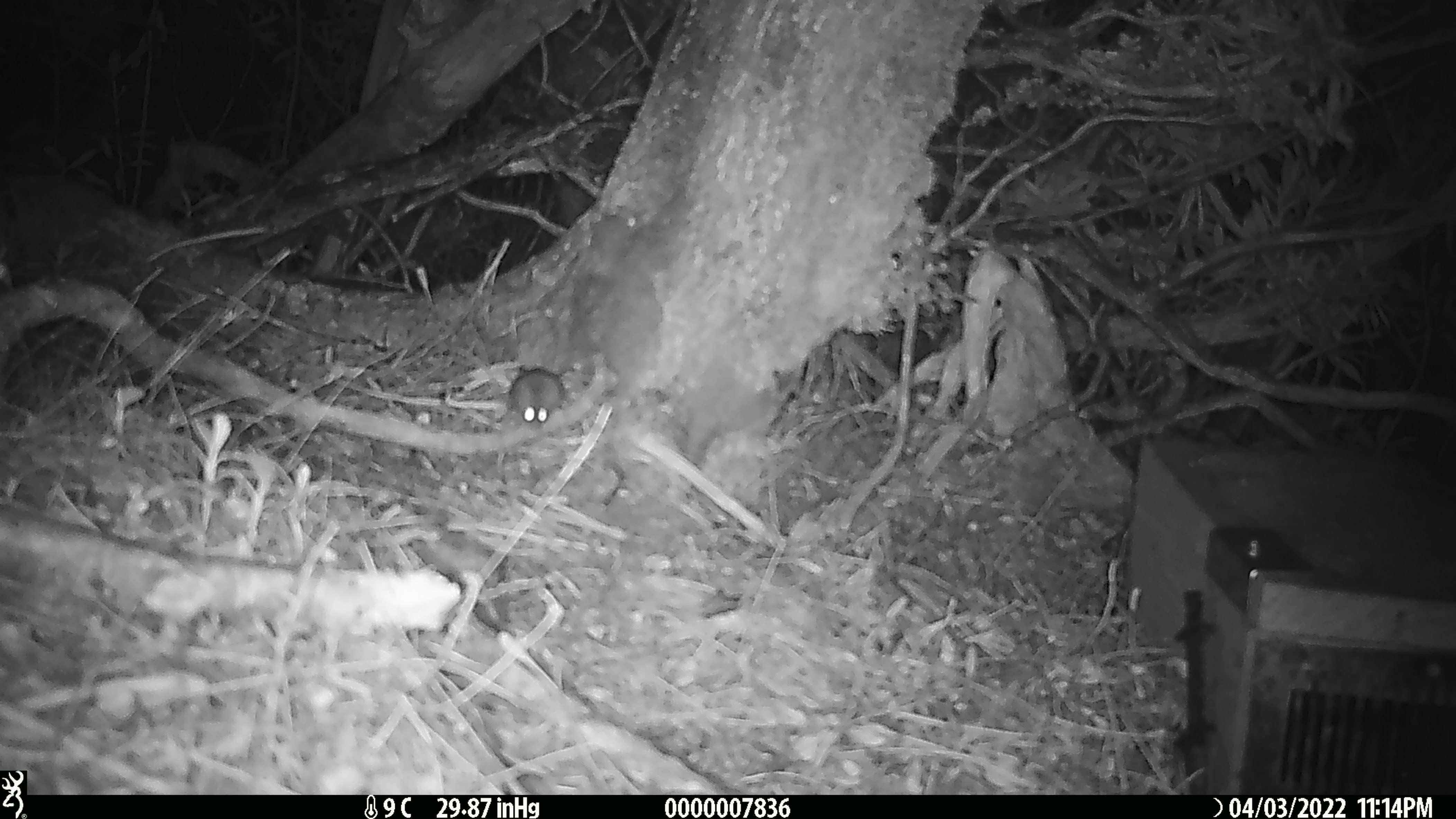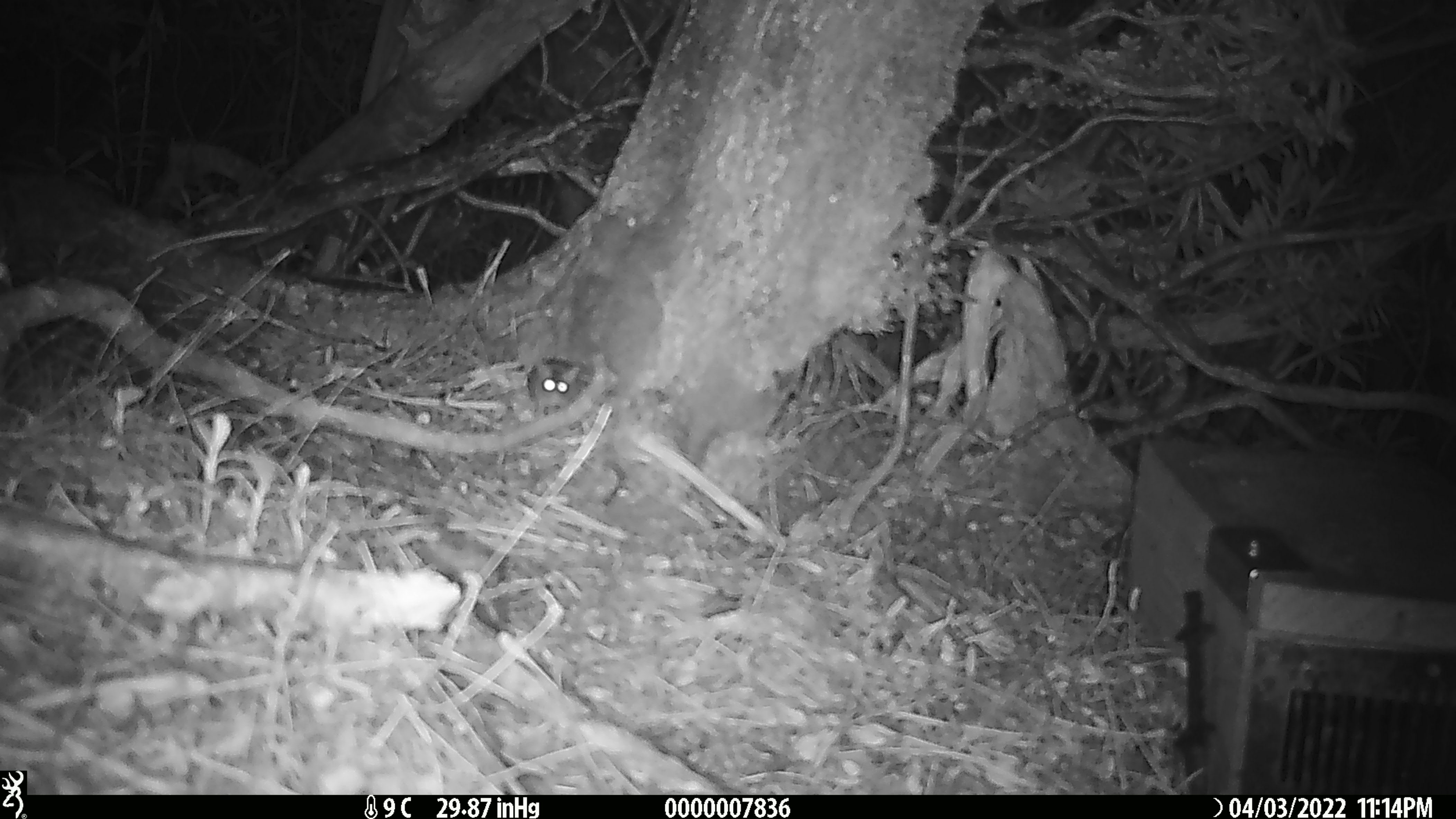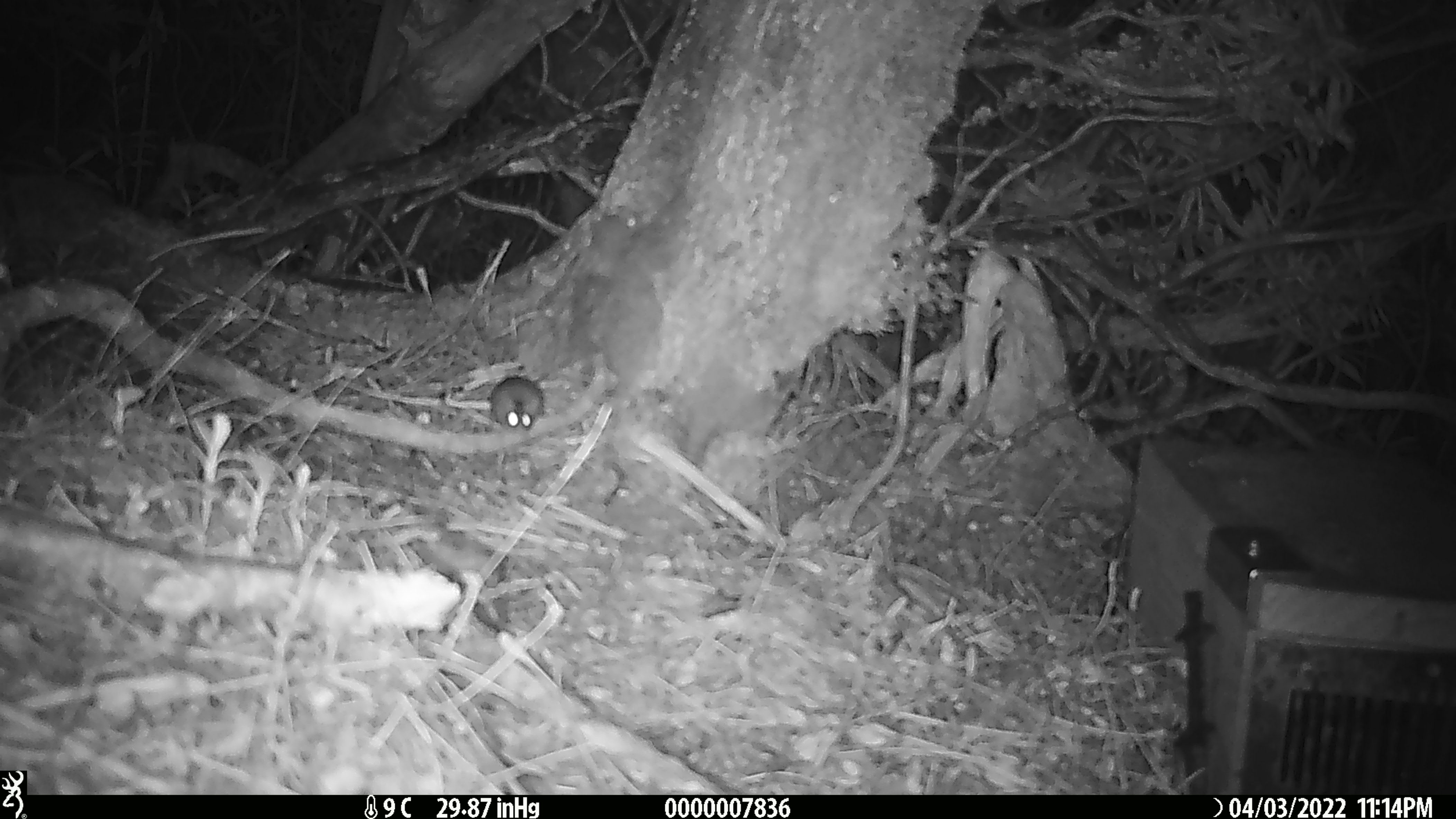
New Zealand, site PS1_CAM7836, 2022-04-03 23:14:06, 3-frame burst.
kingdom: Animalia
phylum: Chordata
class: Mammalia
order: Rodentia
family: Muridae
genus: Mus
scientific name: Mus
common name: mouse